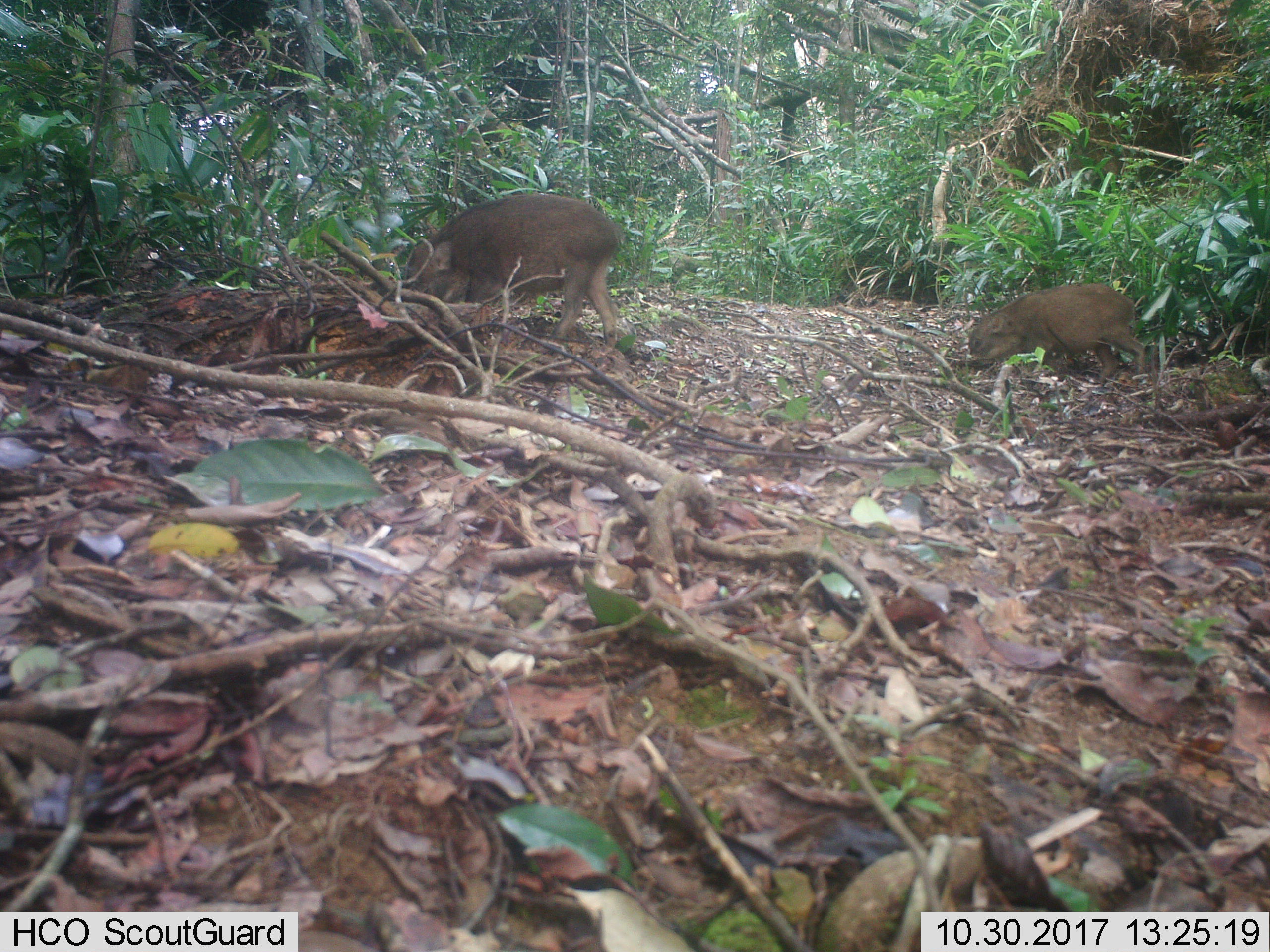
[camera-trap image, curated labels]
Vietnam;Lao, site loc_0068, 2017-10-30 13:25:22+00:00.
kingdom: Animalia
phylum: Chordata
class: Mammalia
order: Artiodactyla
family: Suidae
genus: Sus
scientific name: Sus scrofa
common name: eurasian wild pig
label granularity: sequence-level